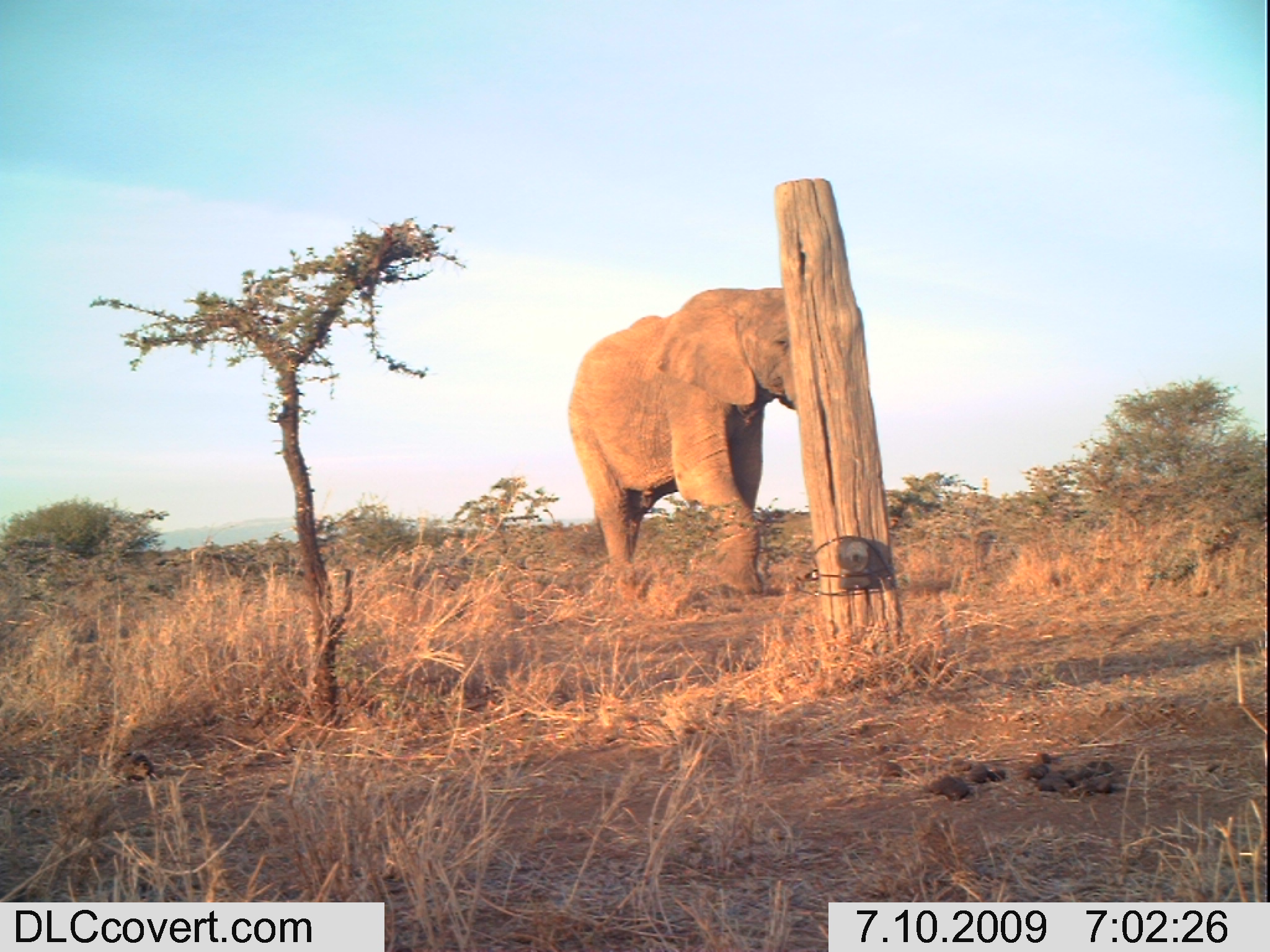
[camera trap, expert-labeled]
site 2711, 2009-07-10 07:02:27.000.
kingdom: Animalia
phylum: Chordata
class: Mammalia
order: Proboscidea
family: Elephantidae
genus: Loxodonta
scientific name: Loxodonta africana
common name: african bush elephant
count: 1